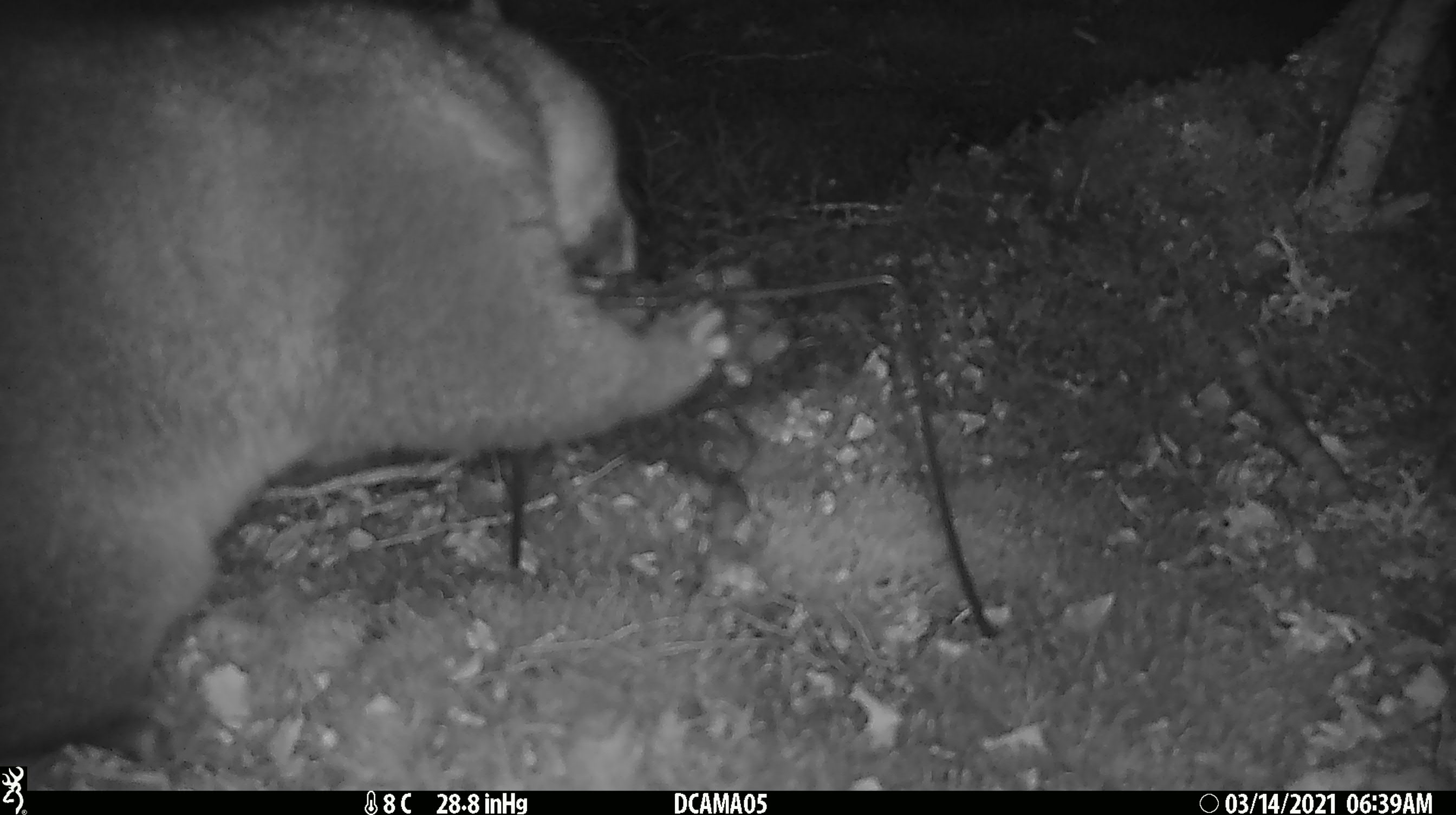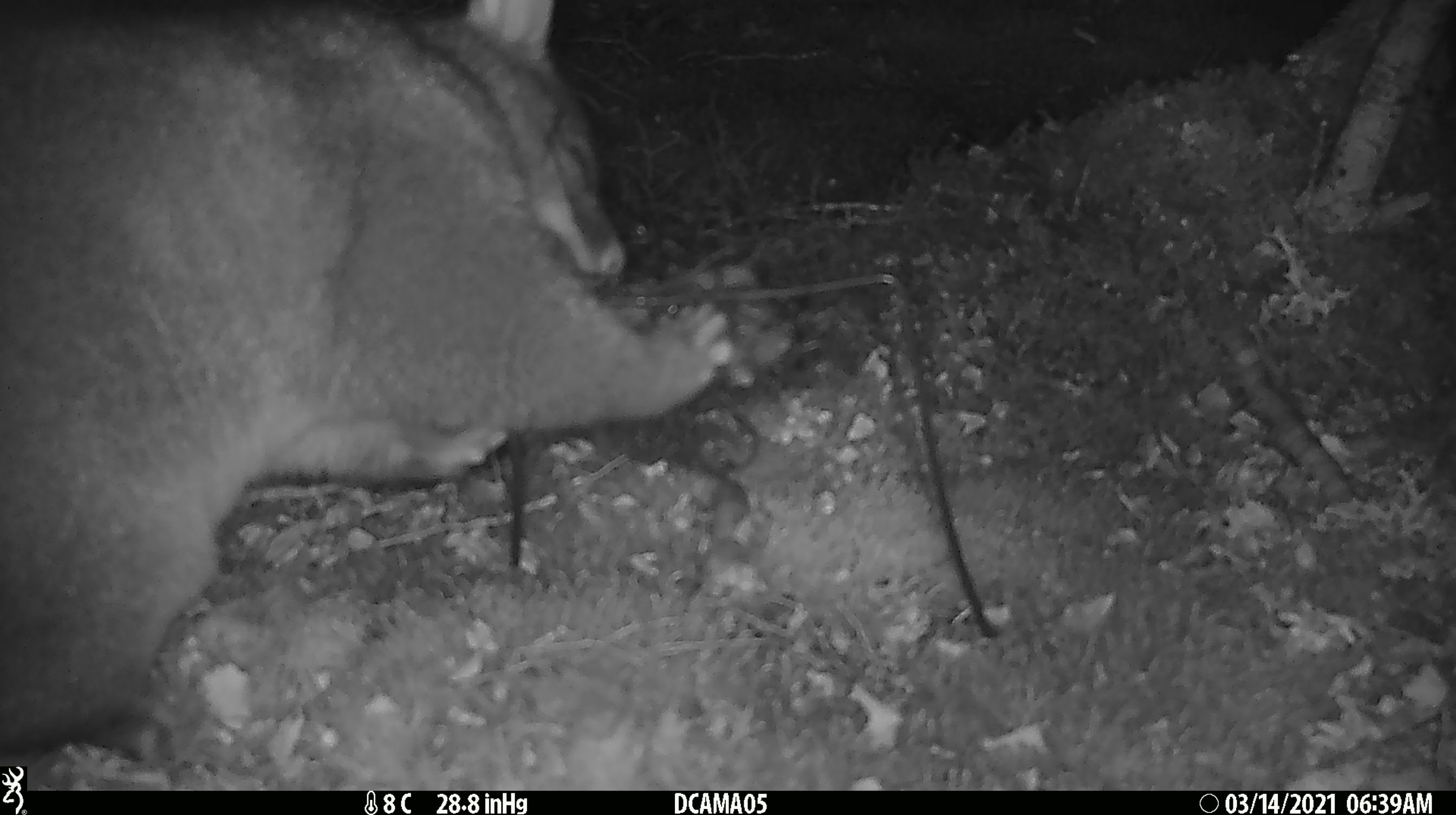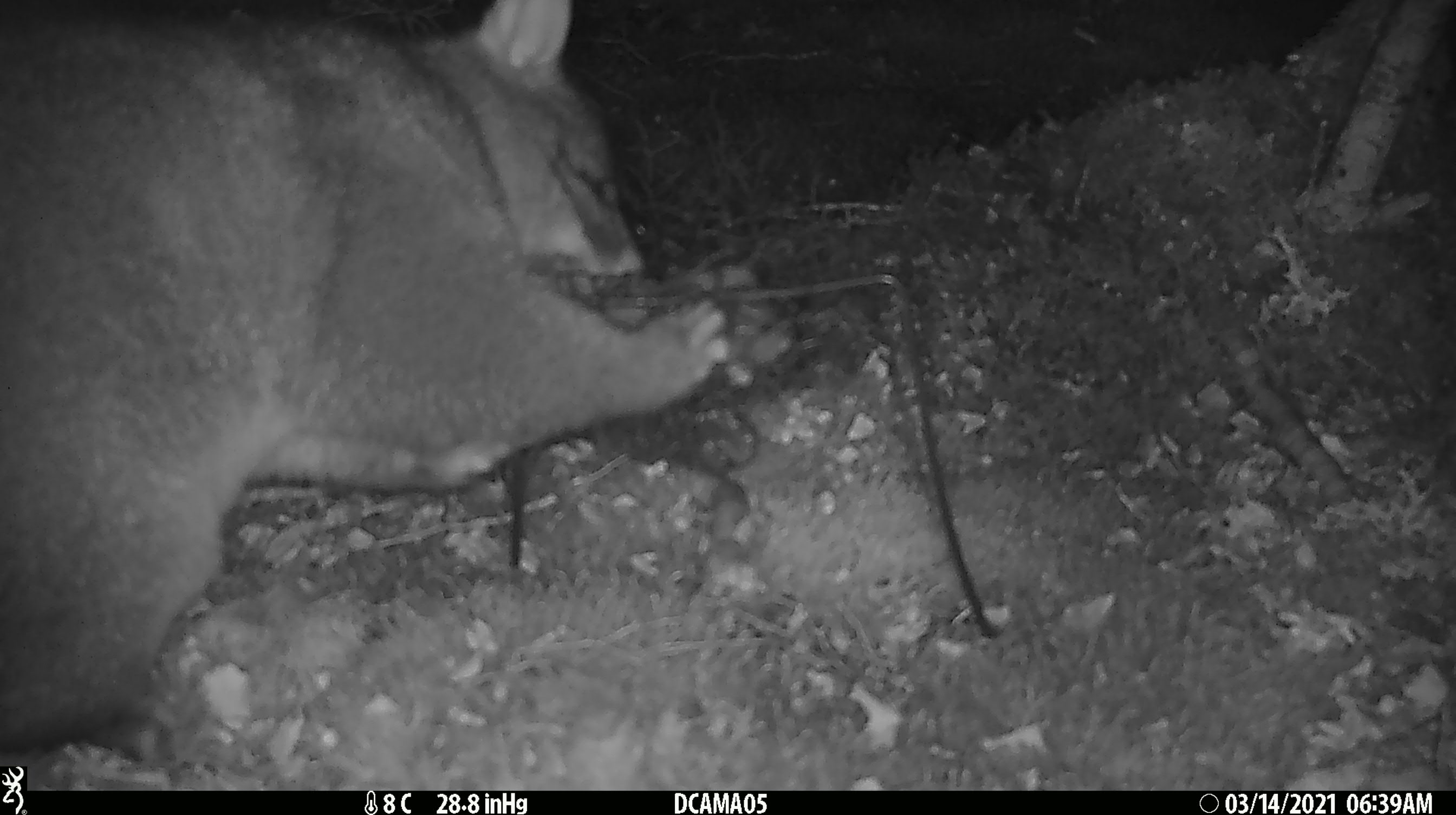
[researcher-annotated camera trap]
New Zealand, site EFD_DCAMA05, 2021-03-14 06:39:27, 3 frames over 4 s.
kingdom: Animalia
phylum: Chordata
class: Mammalia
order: Diprotodontia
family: Phalangeridae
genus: Trichosurus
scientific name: Trichosurus vulpecula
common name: common brushtail possum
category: possum